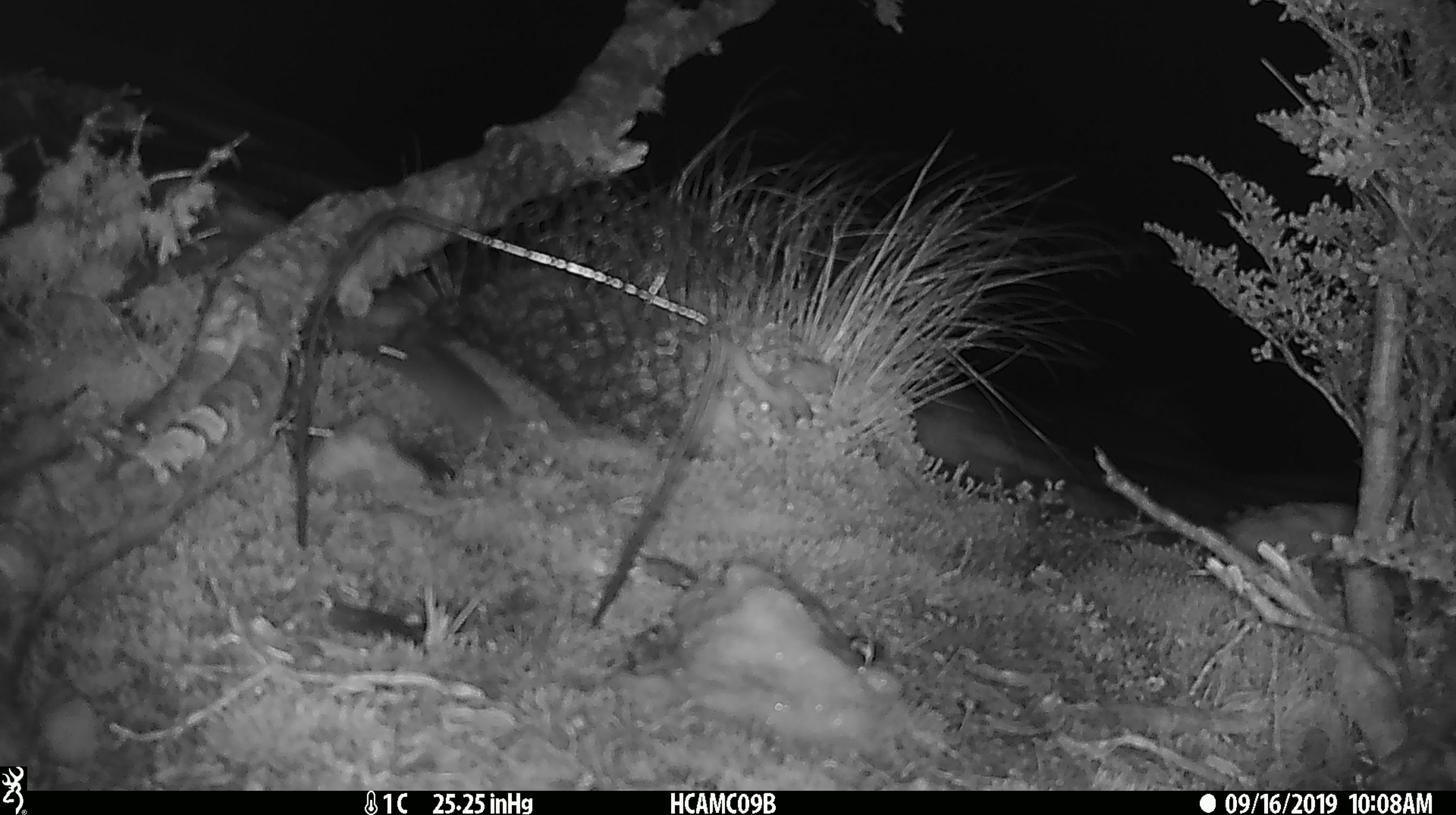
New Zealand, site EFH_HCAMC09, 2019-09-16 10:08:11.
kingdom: Animalia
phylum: Chordata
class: Mammalia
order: Rodentia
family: Muridae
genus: Mus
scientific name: Mus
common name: mouse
Mouse (Mus).